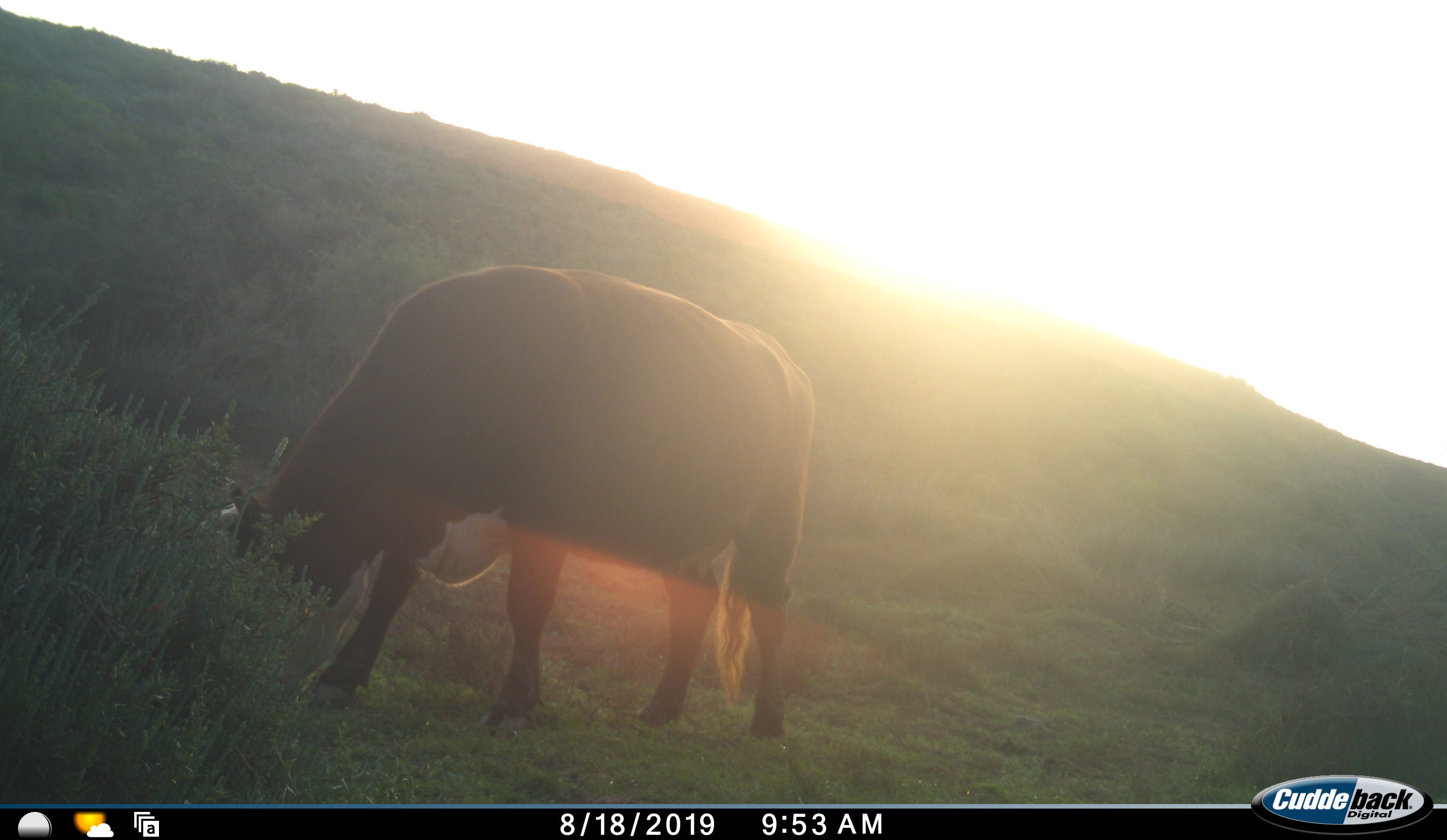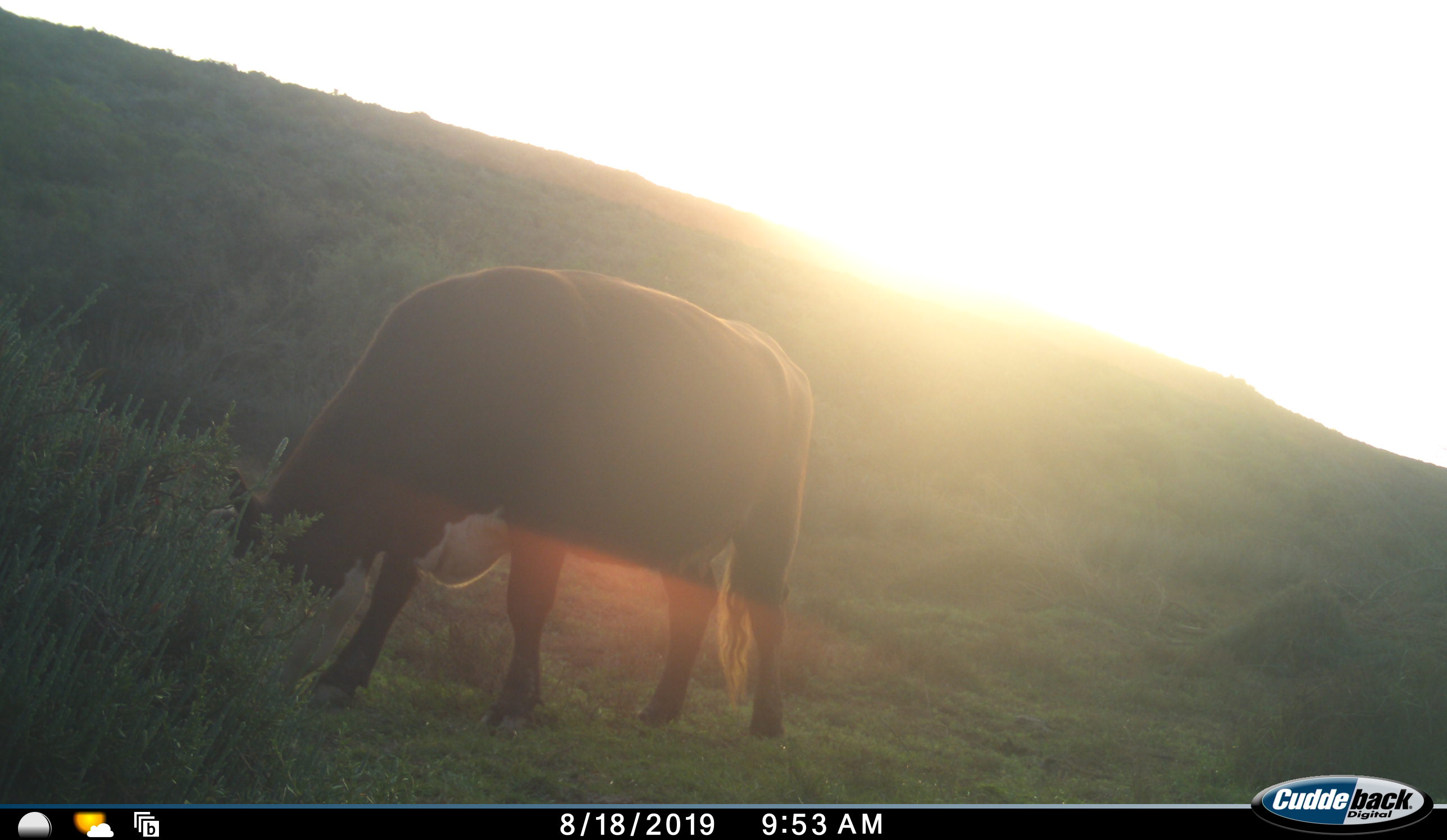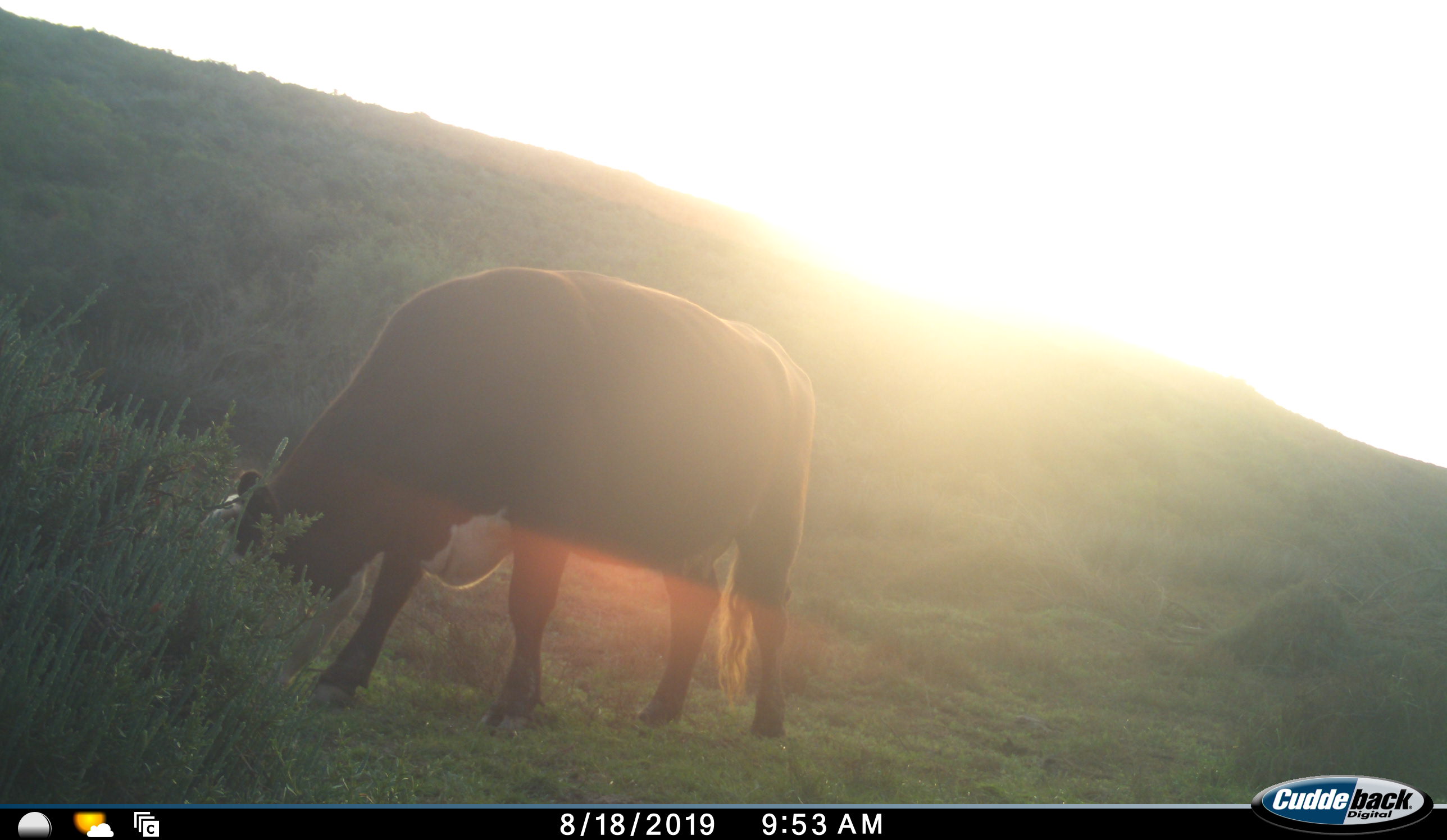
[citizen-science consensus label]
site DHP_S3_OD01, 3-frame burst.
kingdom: Animalia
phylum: Chordata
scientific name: Vertebrata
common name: domestic animal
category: domesticanimal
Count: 1.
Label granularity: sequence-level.